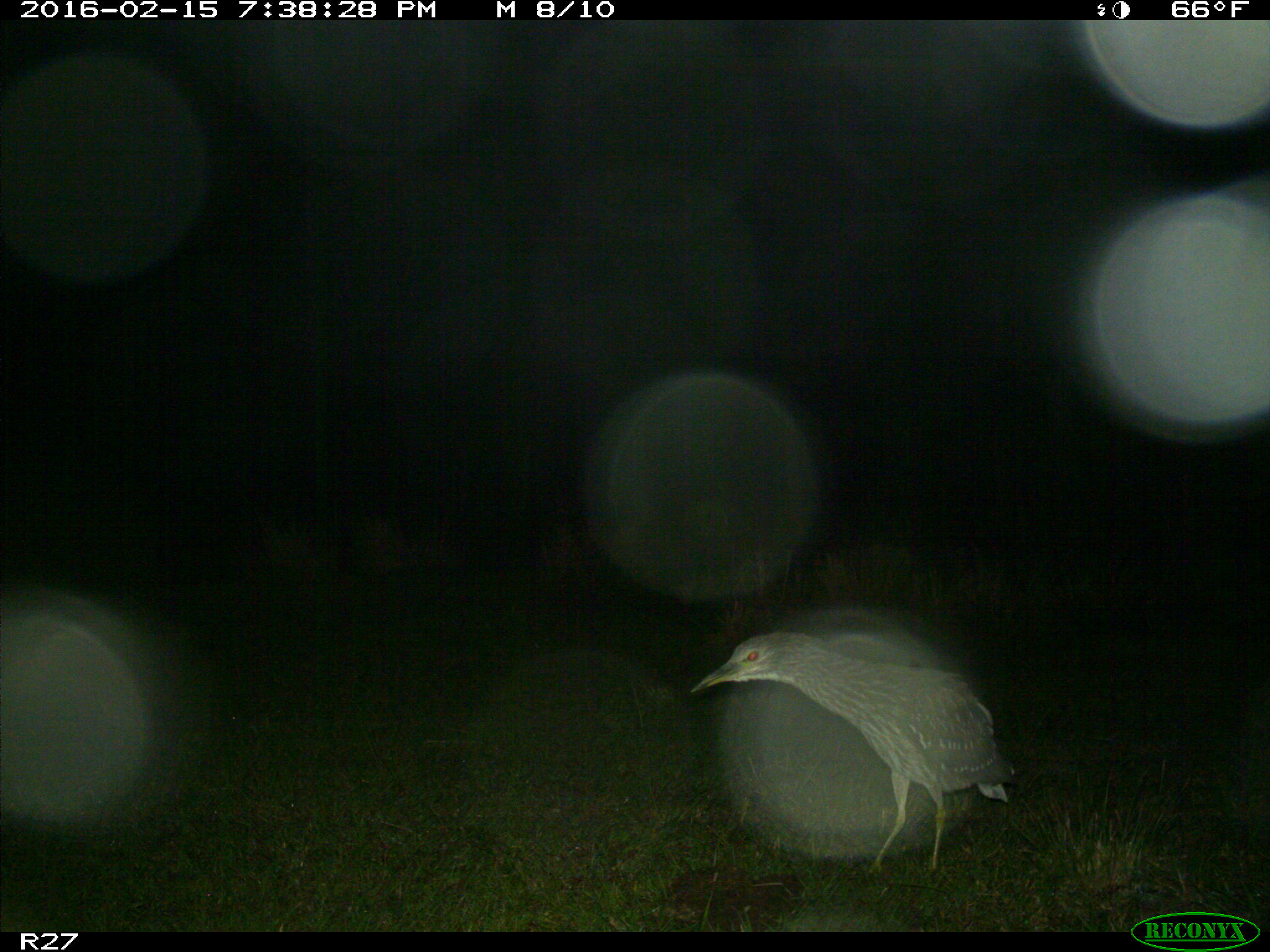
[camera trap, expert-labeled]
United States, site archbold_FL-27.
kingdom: Animalia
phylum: Chordata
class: Aves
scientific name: Aves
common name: birds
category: unidentified bird